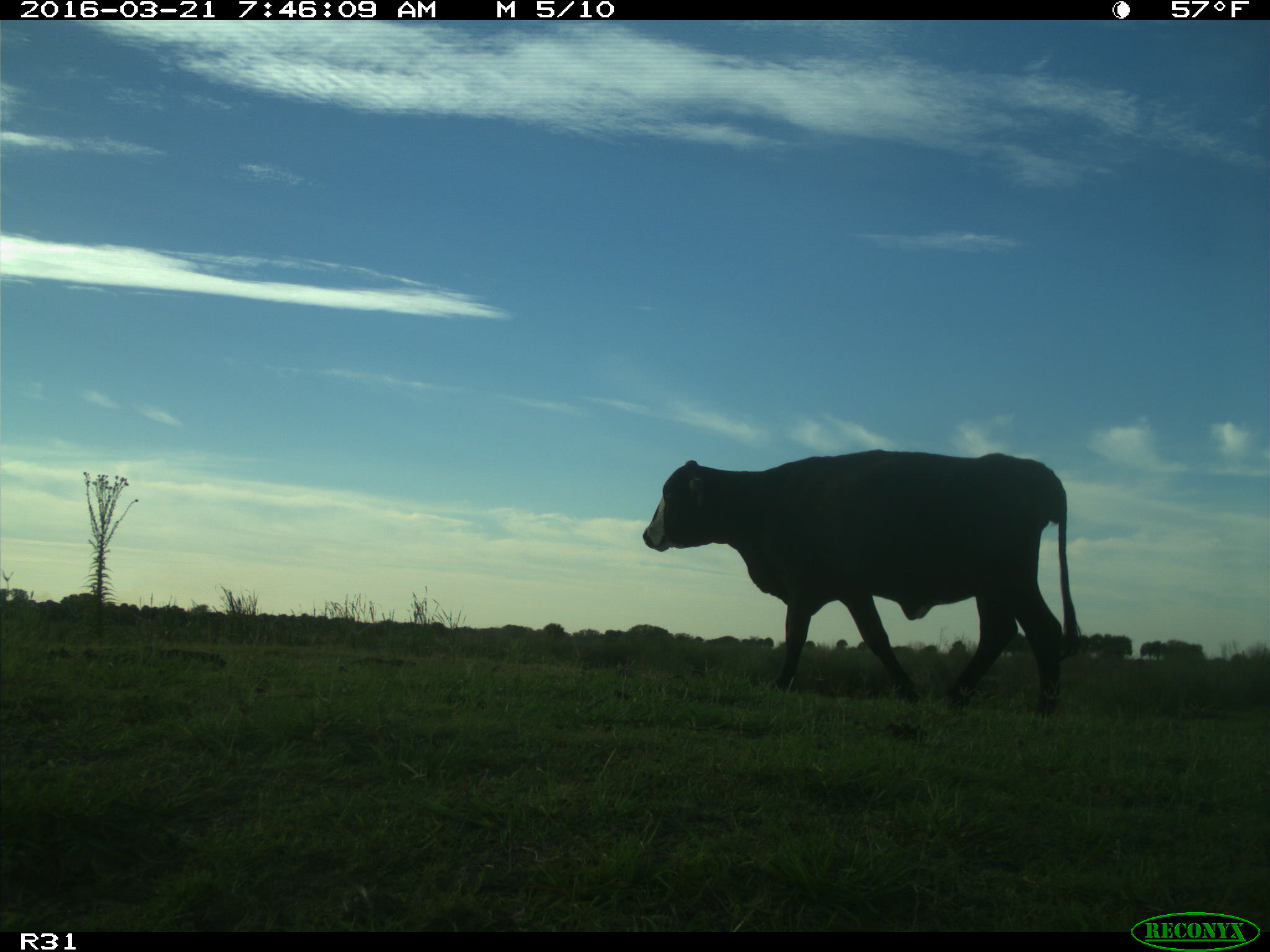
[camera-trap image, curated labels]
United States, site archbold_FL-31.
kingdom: Animalia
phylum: Chordata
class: Mammalia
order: Artiodactyla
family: Bovidae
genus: Bos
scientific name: Bos taurus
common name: domestic cow